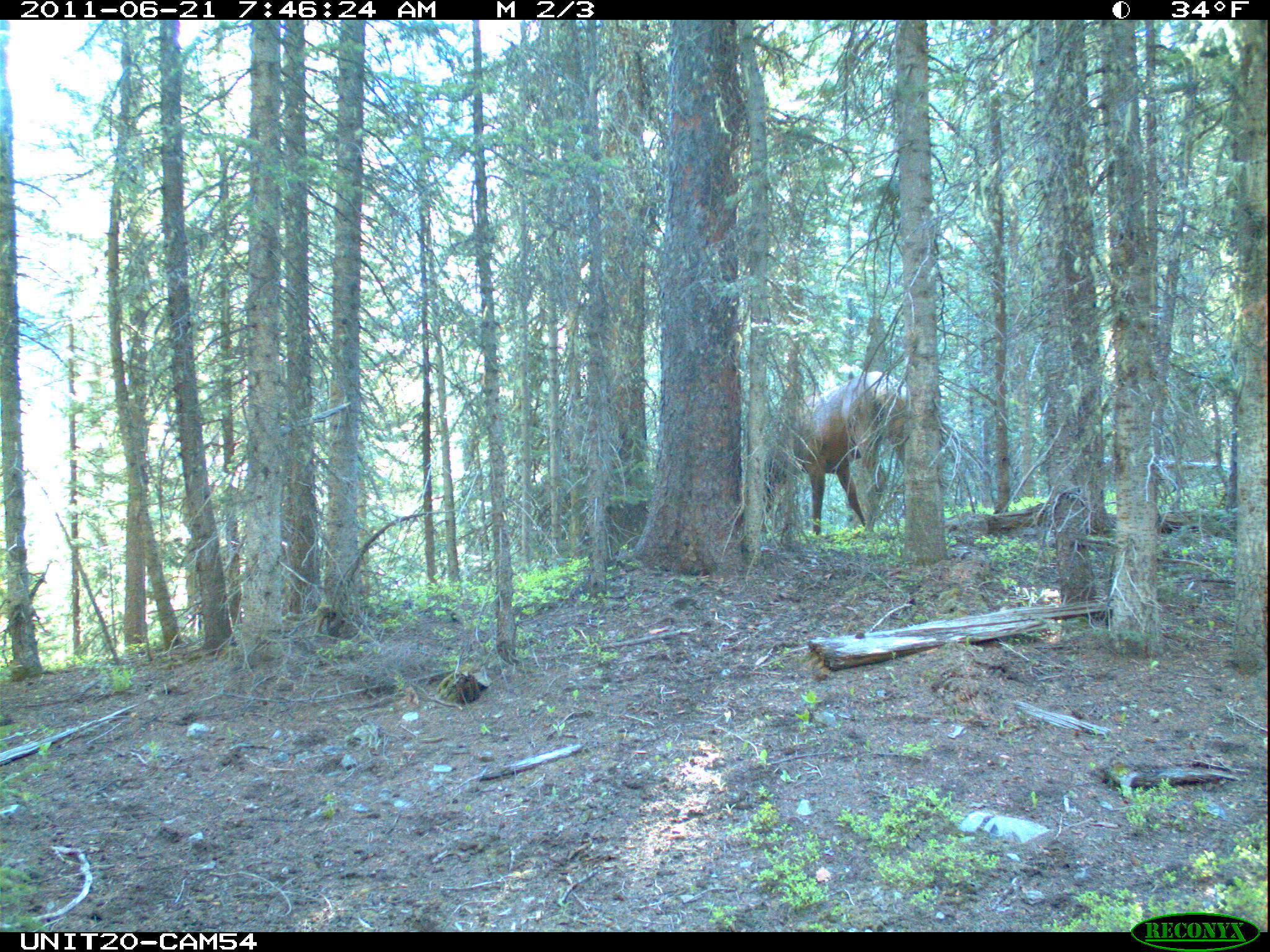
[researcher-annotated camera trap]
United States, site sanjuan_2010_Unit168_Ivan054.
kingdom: Animalia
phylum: Chordata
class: Mammalia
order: Artiodactyla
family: Cervidae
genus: Cervus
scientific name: Cervus elaphus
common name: red deer